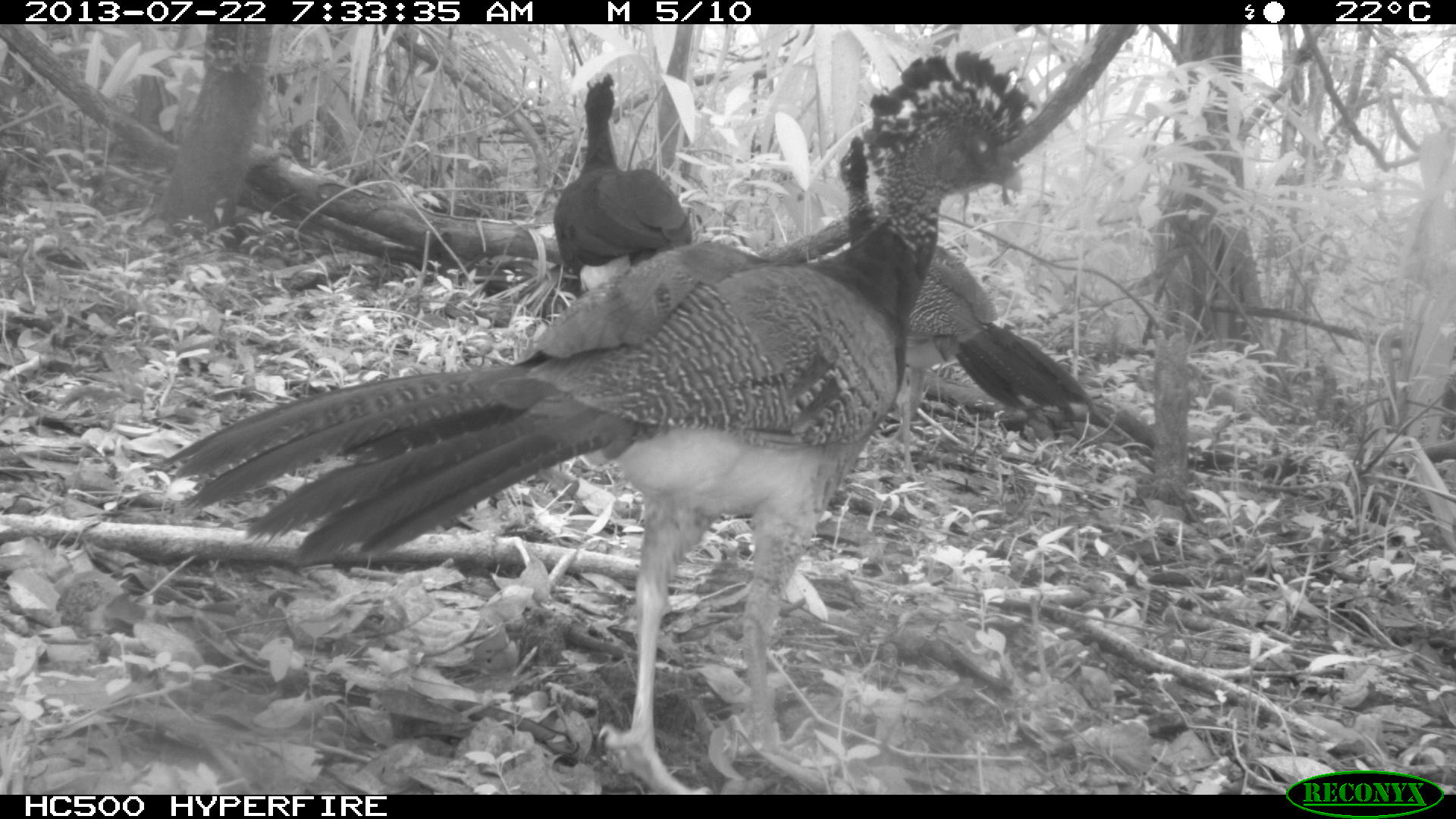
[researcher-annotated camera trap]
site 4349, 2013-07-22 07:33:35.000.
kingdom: Animalia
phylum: Chordata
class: Aves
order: Galliformes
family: Cracidae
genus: Crax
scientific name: Crax rubra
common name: great curassow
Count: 4.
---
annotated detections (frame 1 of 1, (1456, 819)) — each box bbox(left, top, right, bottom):
crax rubra: bbox(154, 47, 1036, 793); bbox(837, 137, 1088, 481); bbox(551, 68, 693, 288)